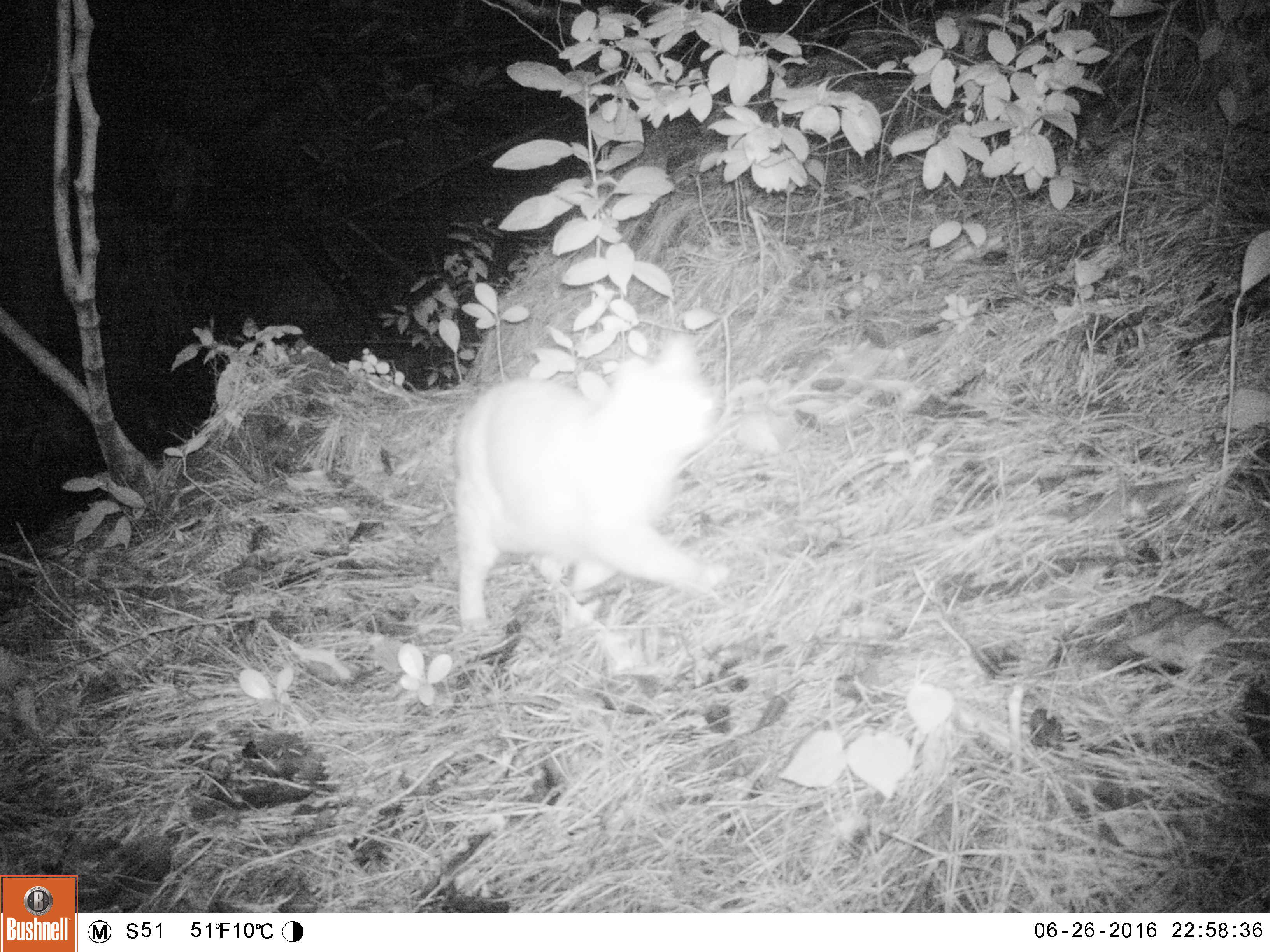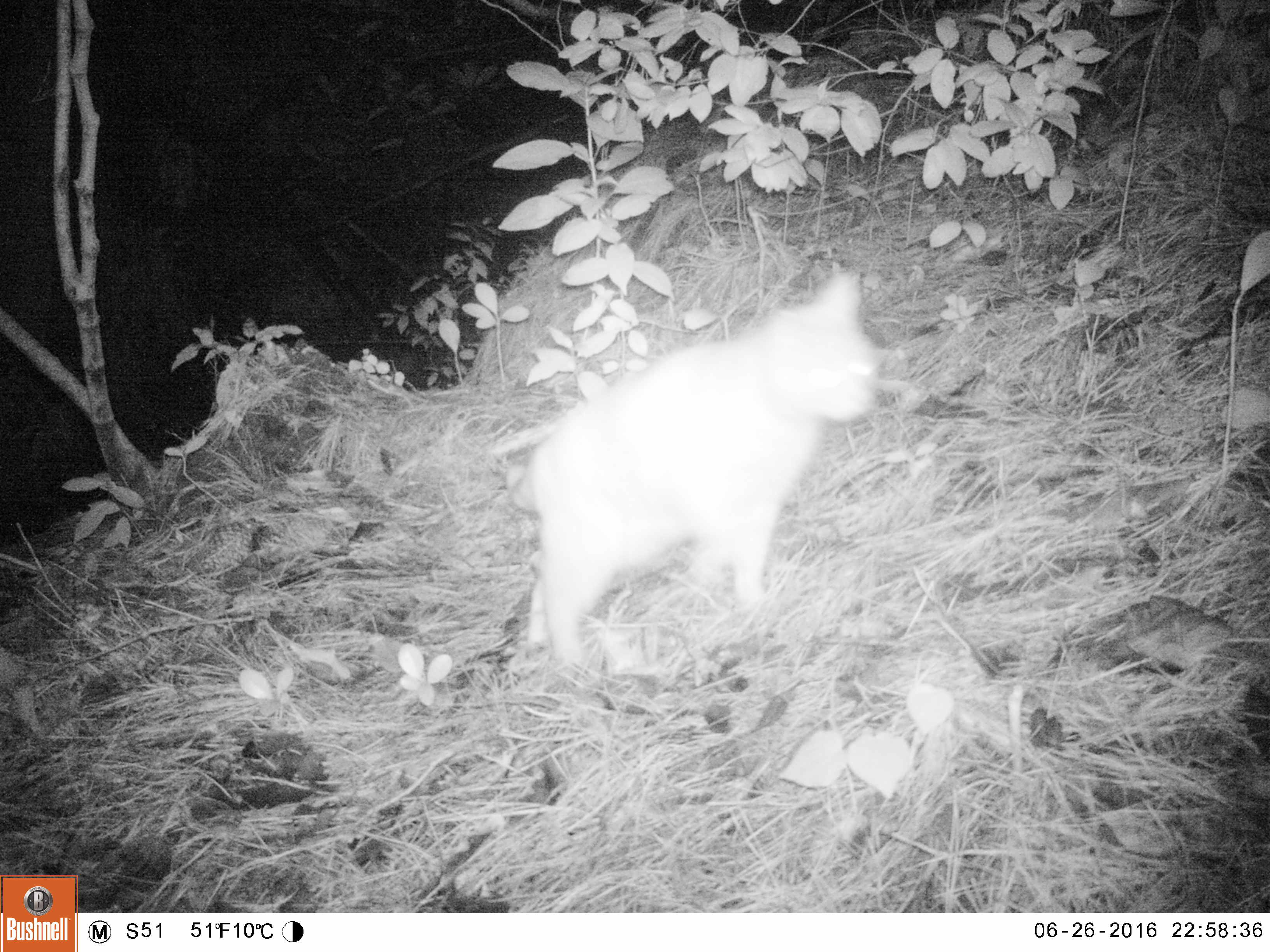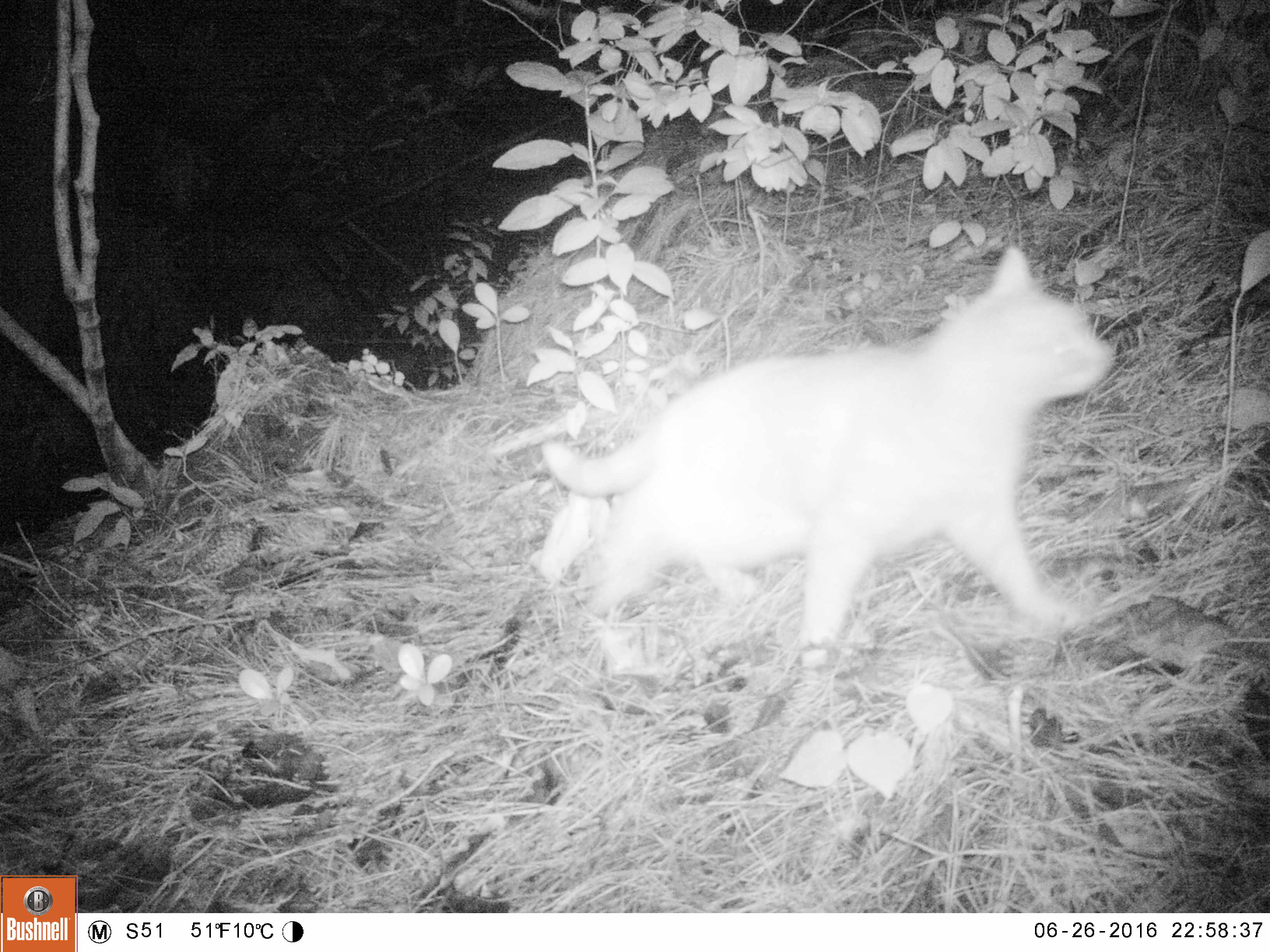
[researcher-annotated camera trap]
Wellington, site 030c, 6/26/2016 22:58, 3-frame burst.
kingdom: Animalia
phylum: Chordata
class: Mammalia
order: Carnivora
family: Felidae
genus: Felis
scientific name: Felis catus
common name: cat